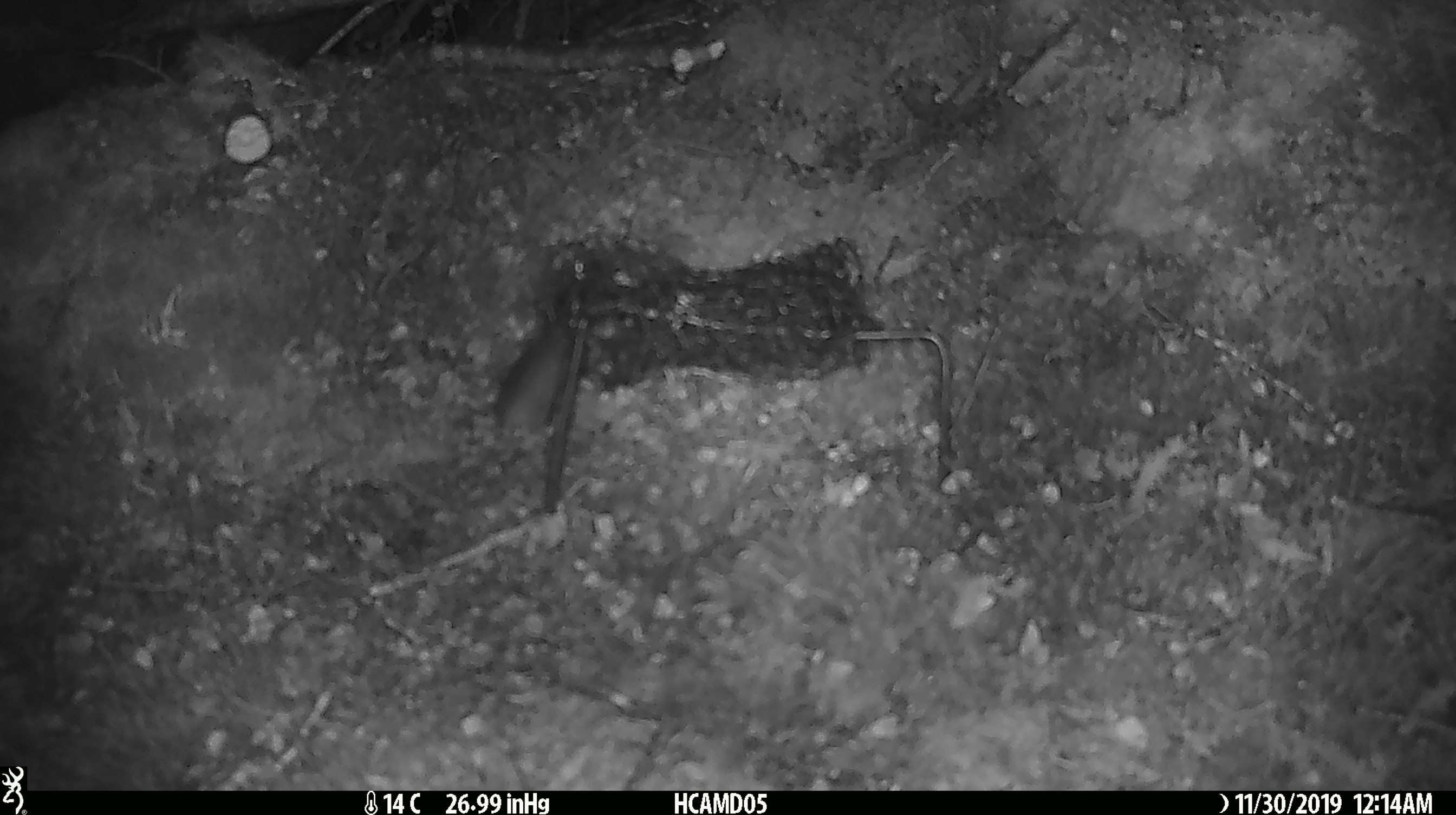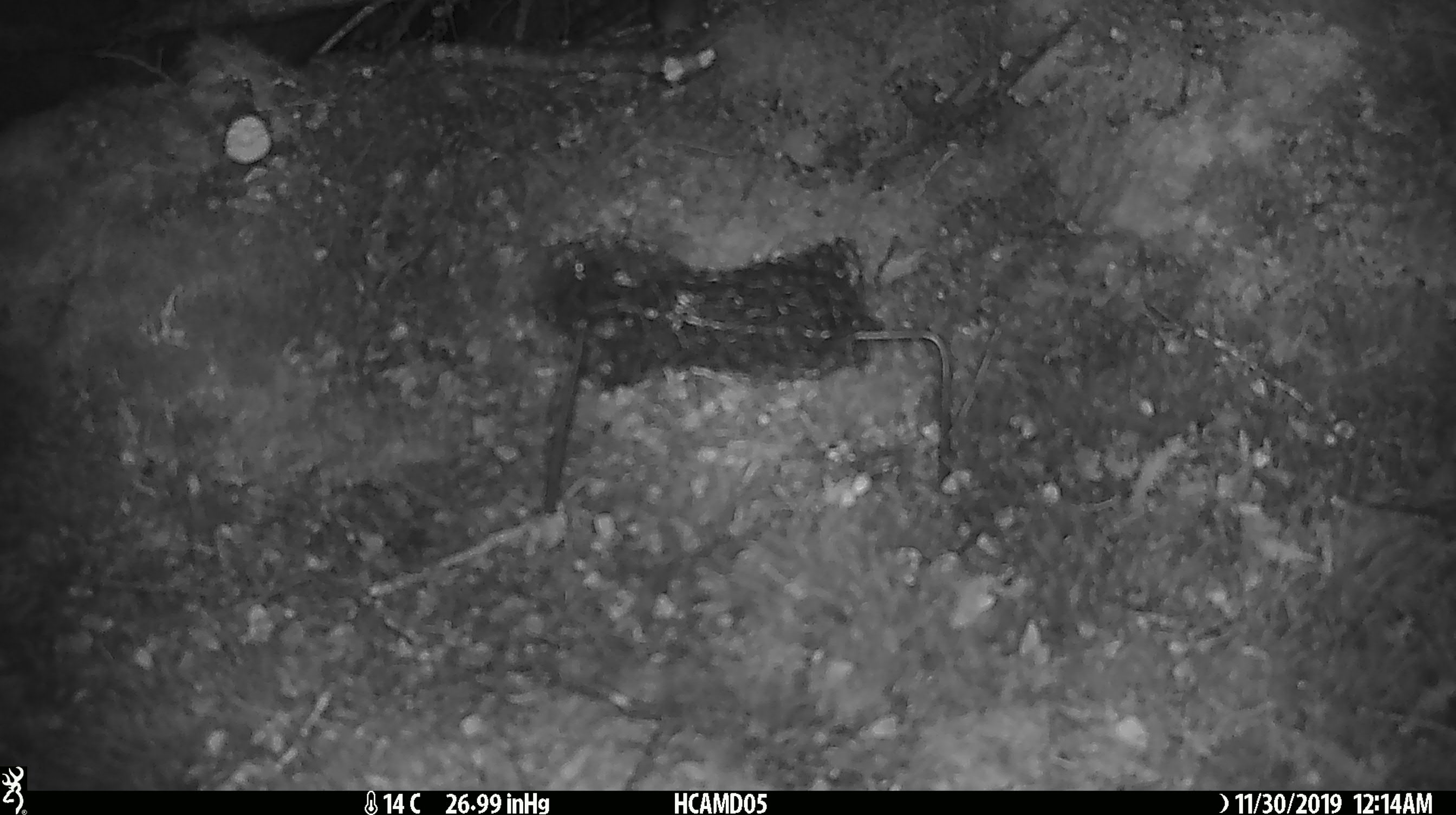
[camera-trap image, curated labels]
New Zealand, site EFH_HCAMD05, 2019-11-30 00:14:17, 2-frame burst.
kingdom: Animalia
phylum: Chordata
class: Mammalia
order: Rodentia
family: Muridae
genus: Mus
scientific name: Mus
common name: mouse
Mouse (Mus).